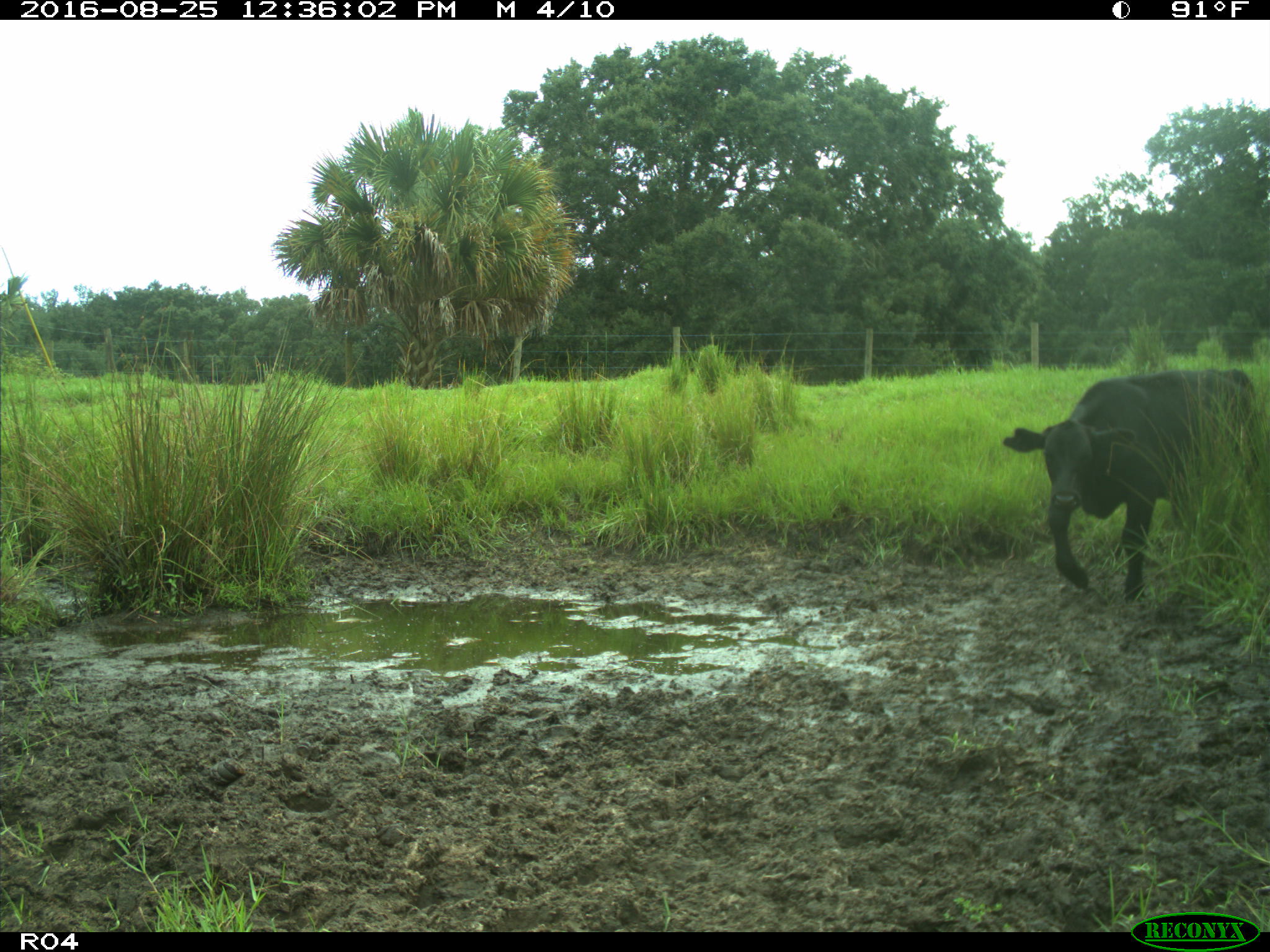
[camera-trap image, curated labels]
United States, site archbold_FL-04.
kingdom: Animalia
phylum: Chordata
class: Mammalia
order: Artiodactyla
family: Bovidae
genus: Bos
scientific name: Bos taurus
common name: domestic cow